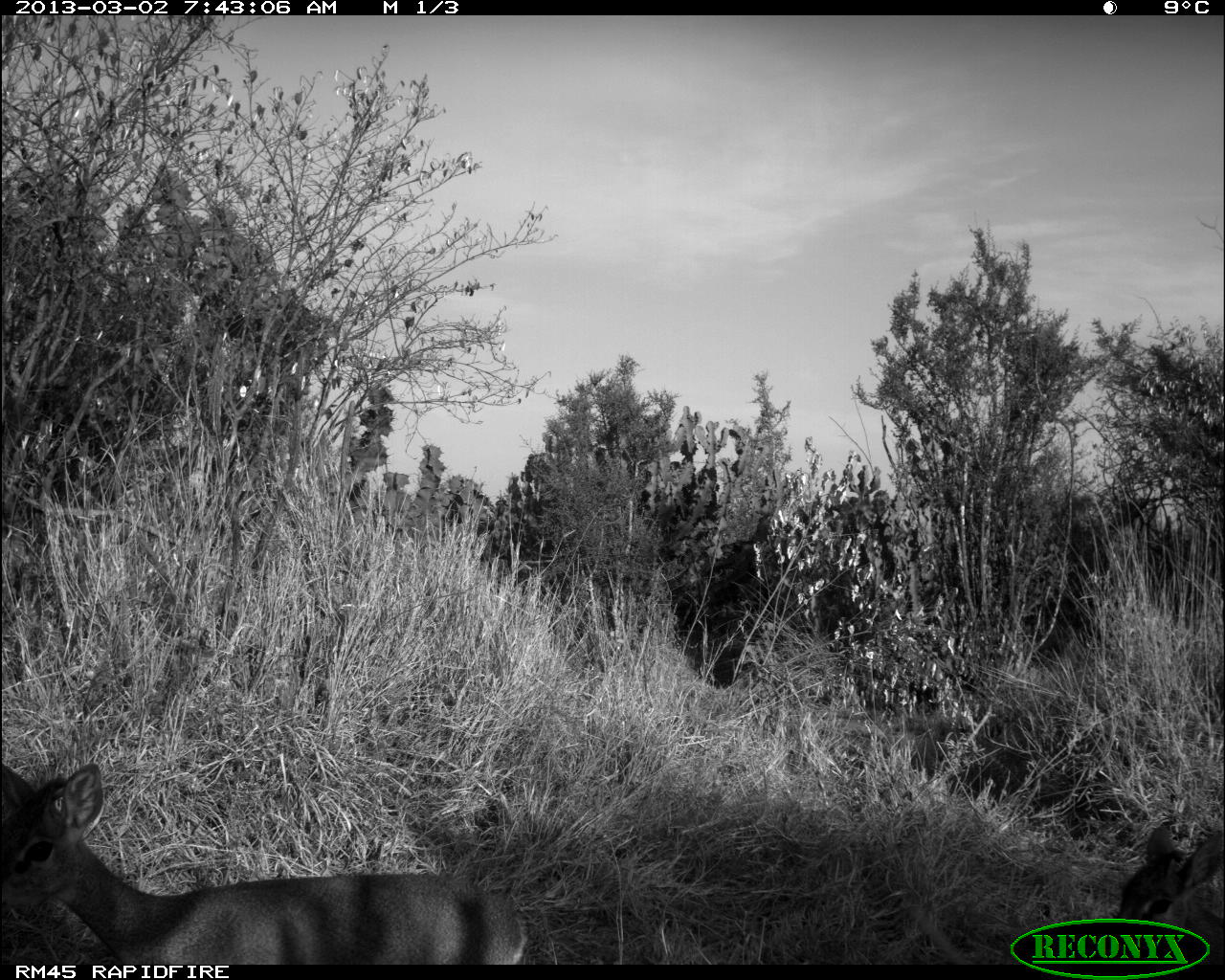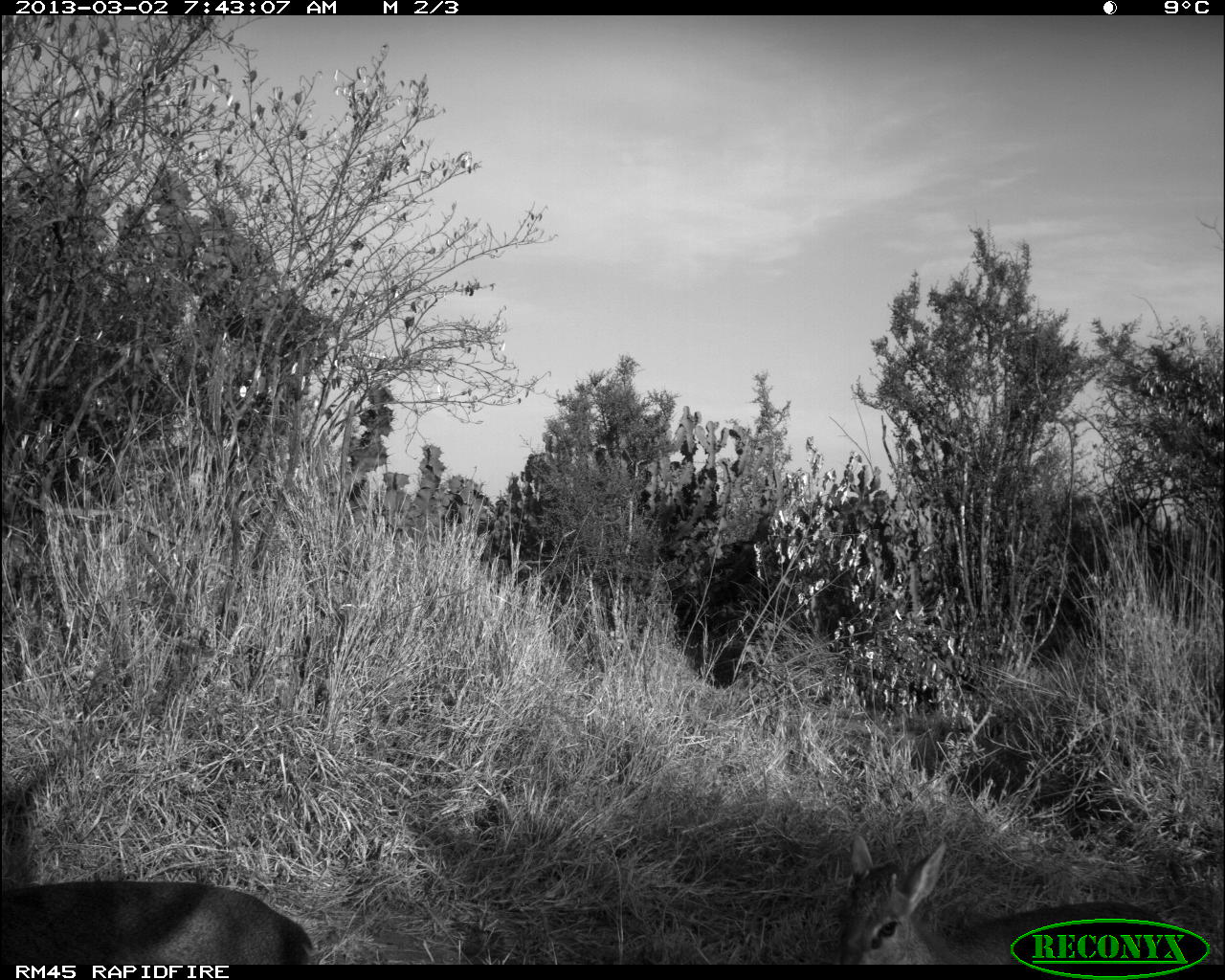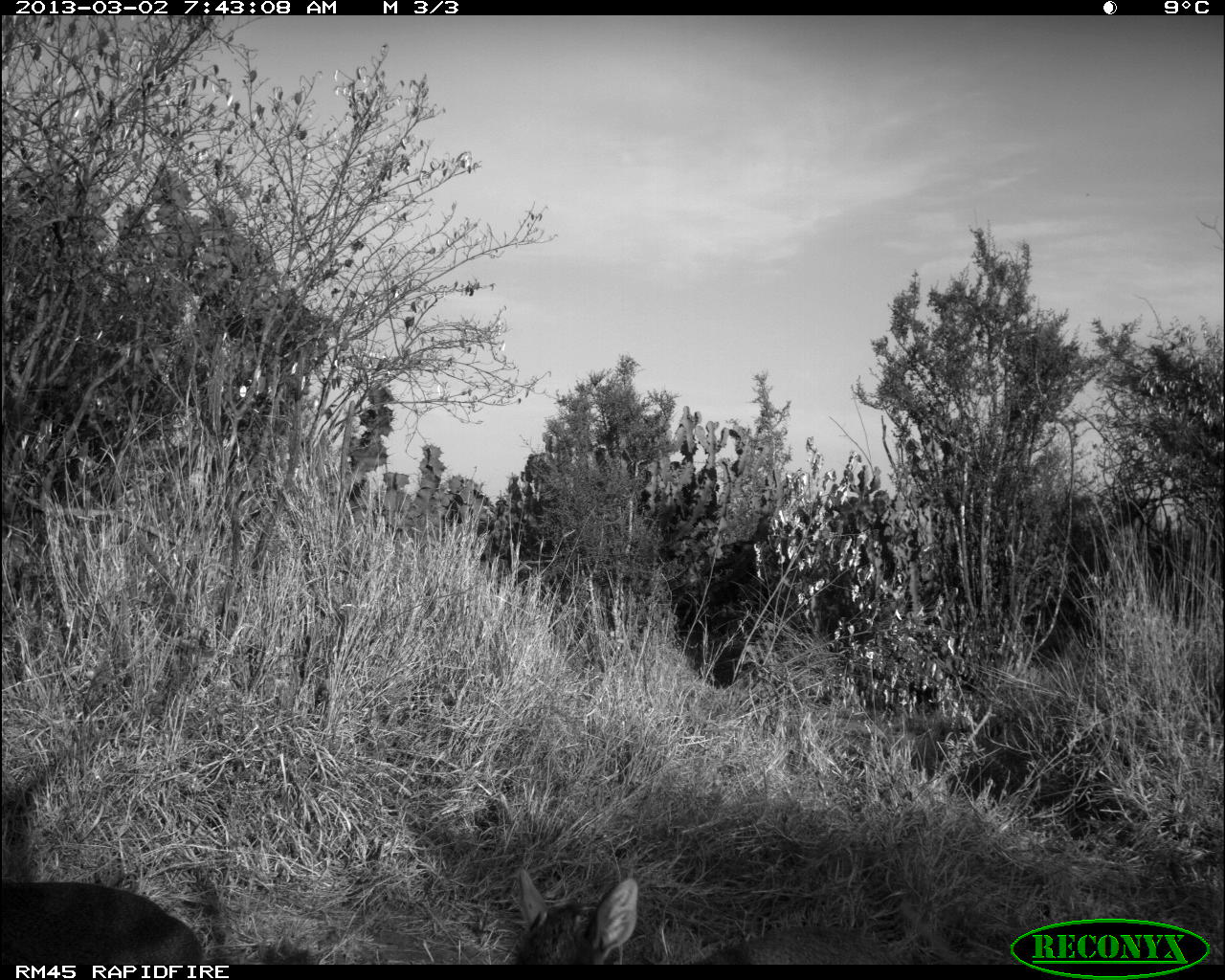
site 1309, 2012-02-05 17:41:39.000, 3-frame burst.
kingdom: Animalia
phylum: Chordata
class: Mammalia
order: Proboscidea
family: Elephantidae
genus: Loxodonta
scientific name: Loxodonta africana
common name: african bush elephant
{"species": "Loxodonta africana (african bush elephant)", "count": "2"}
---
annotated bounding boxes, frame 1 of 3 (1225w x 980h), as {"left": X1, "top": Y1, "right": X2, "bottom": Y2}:
loxodonta africana: {"left": 2, "top": 761, "right": 557, "bottom": 966}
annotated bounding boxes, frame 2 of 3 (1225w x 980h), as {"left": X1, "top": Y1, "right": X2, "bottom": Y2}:
loxodonta africana: {"left": 841, "top": 836, "right": 1178, "bottom": 962}; {"left": 1, "top": 877, "right": 314, "bottom": 966}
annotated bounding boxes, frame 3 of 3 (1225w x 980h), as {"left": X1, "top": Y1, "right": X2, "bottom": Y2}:
loxodonta africana: {"left": 505, "top": 866, "right": 886, "bottom": 964}